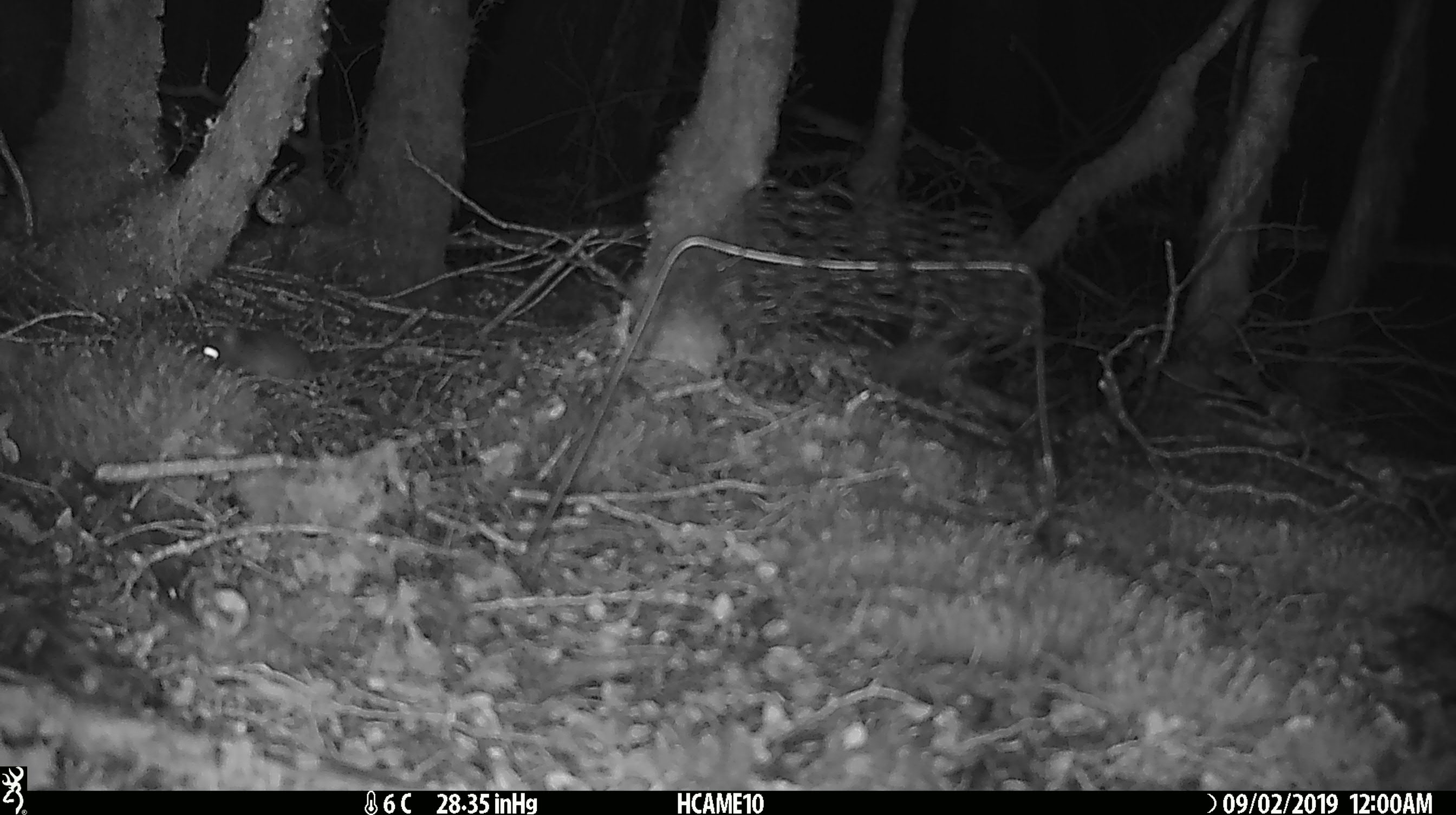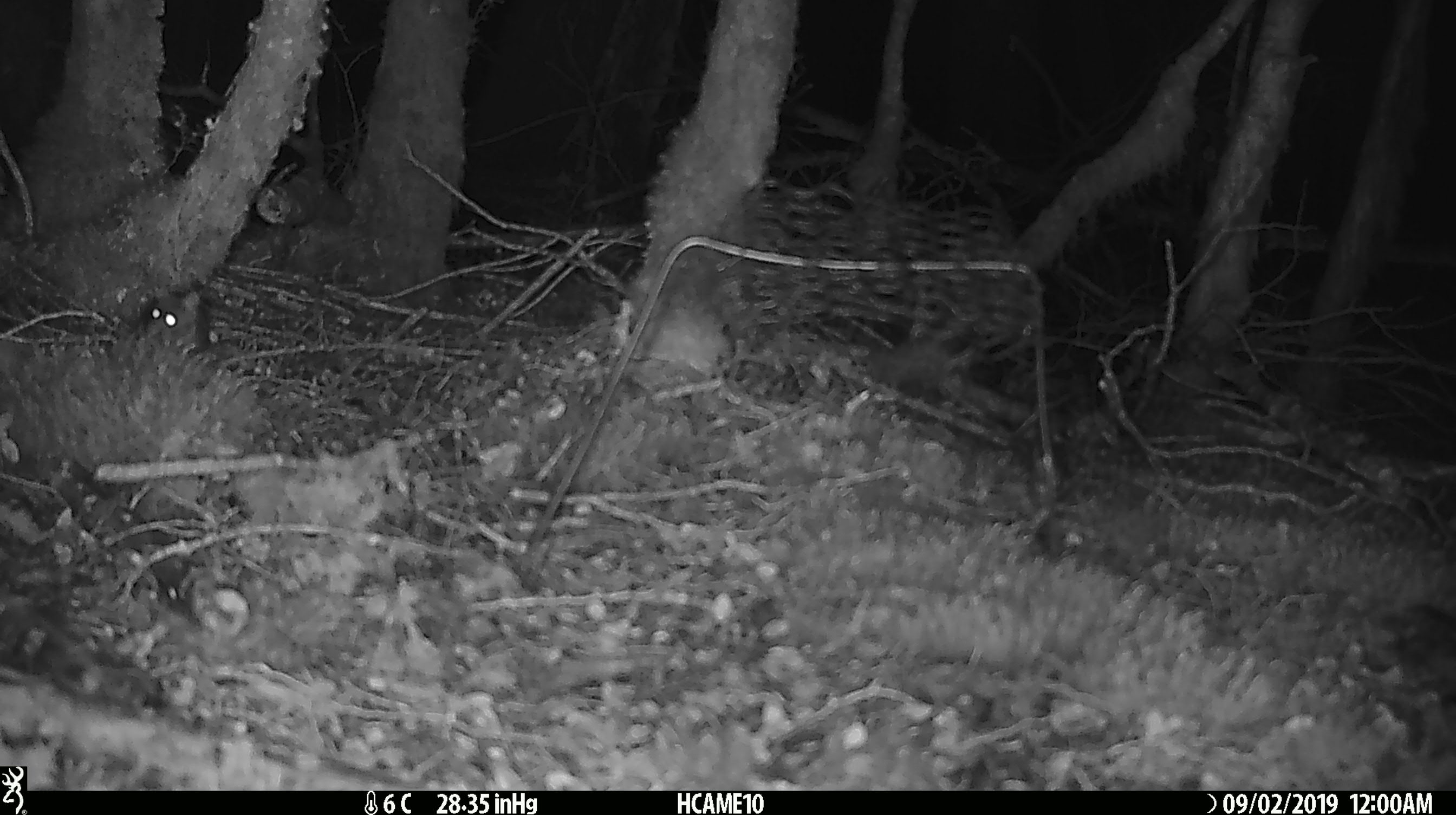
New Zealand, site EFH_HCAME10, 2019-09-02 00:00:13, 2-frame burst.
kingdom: Animalia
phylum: Chordata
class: Mammalia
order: Rodentia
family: Muridae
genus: Mus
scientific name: Mus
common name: mouse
Mouse (Mus).